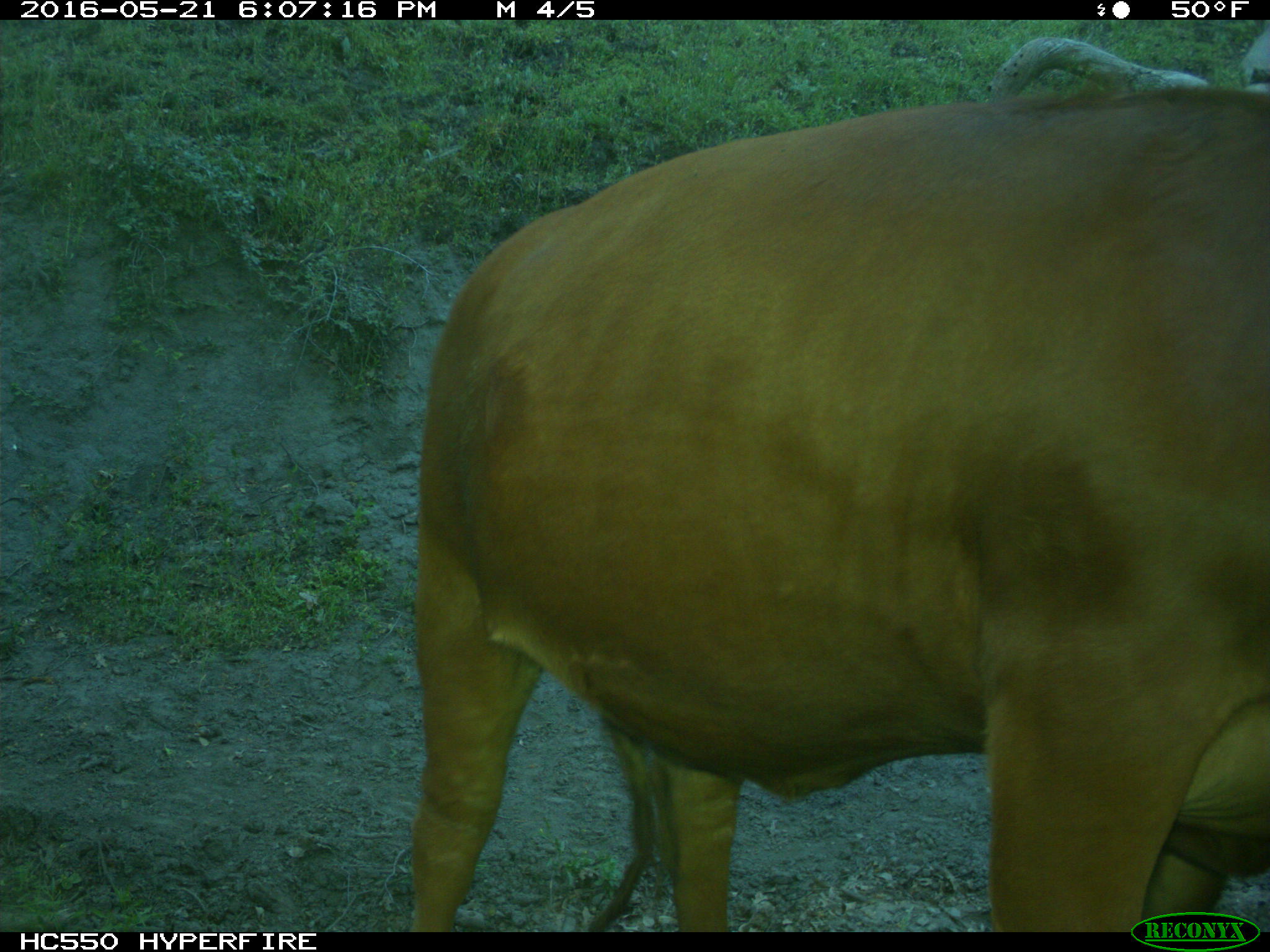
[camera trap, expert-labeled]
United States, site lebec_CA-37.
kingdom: Animalia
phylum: Chordata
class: Mammalia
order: Artiodactyla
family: Bovidae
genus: Bos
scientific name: Bos taurus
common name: domestic cow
Bos taurus (domestic cow).